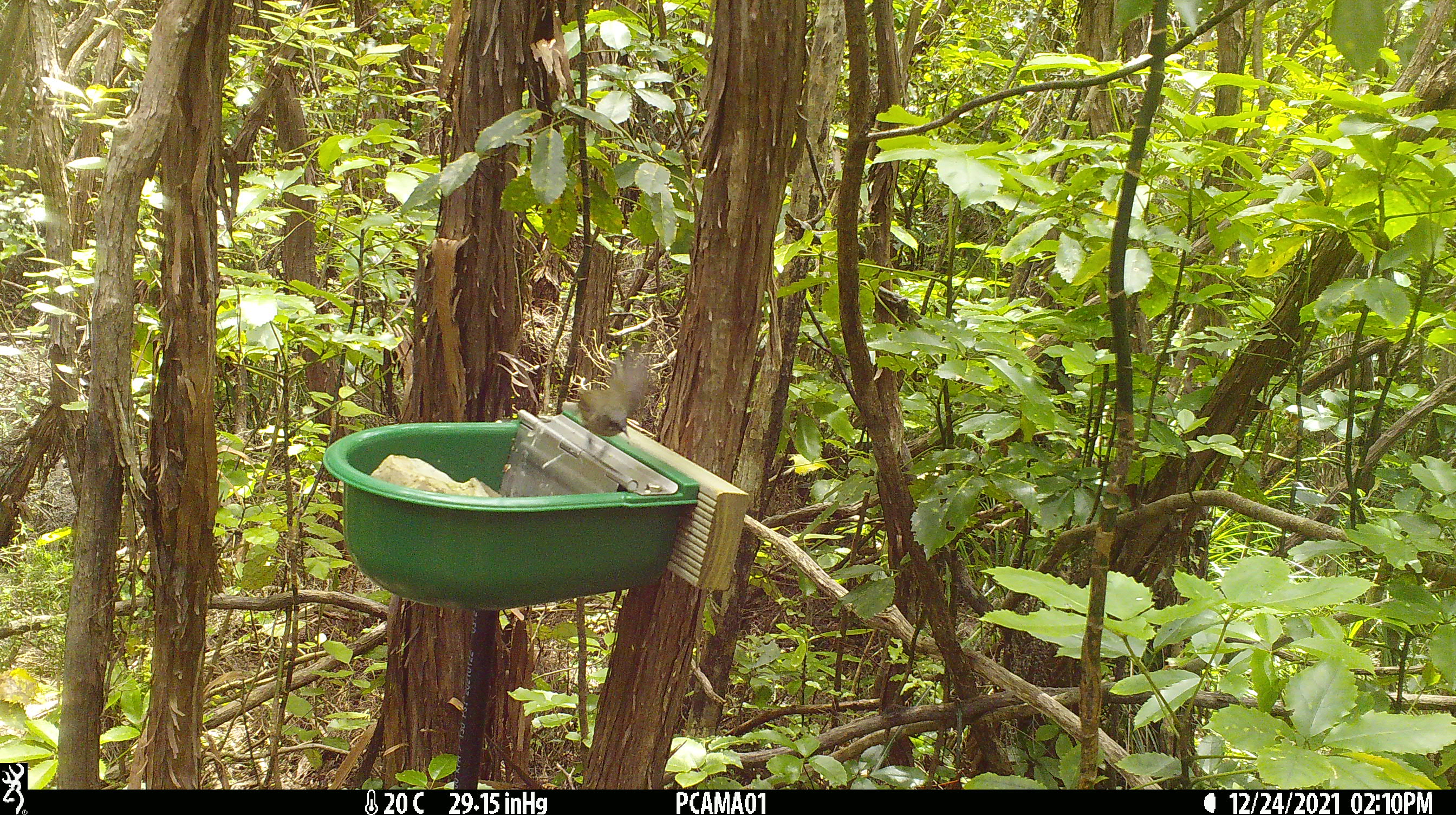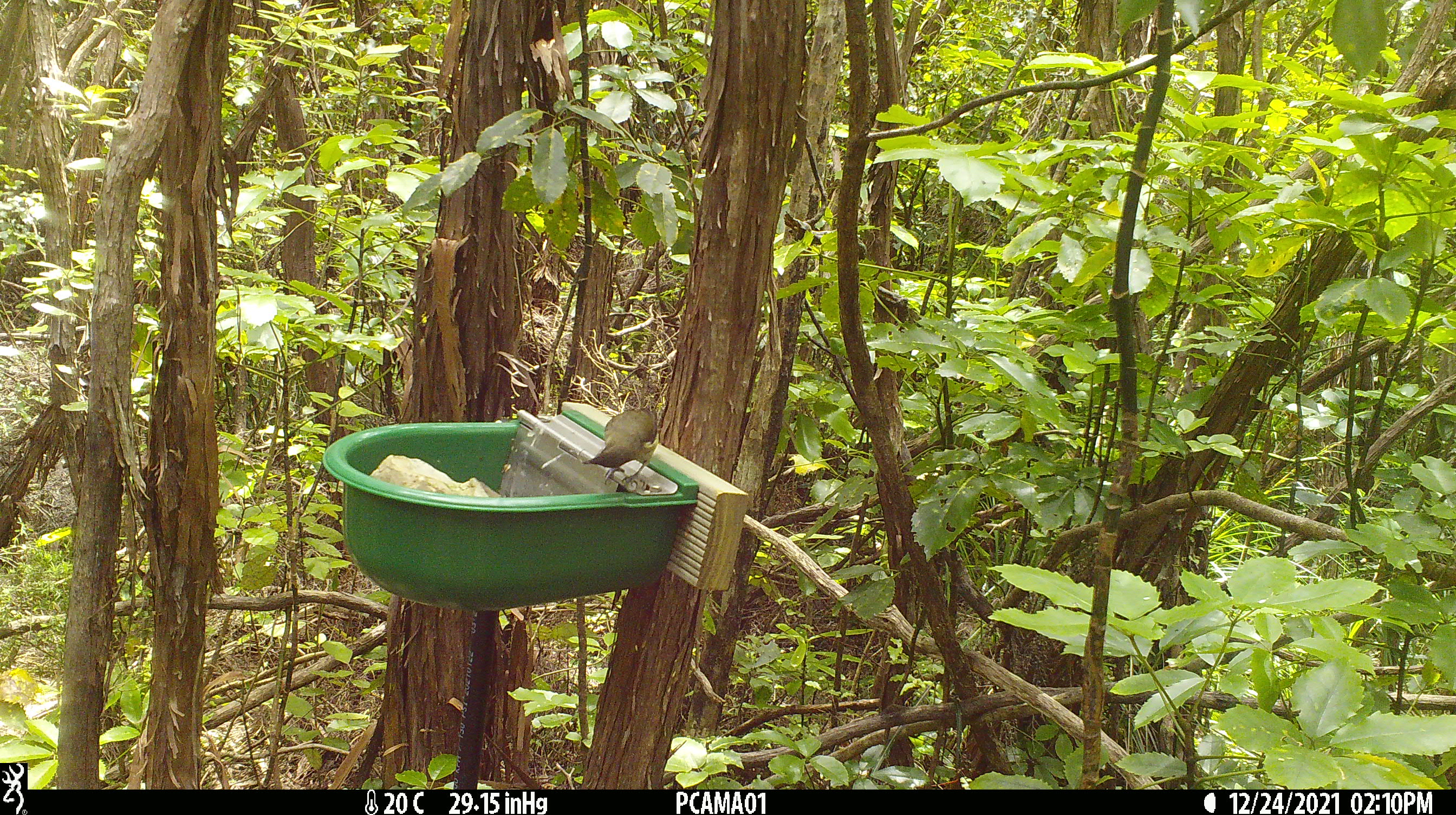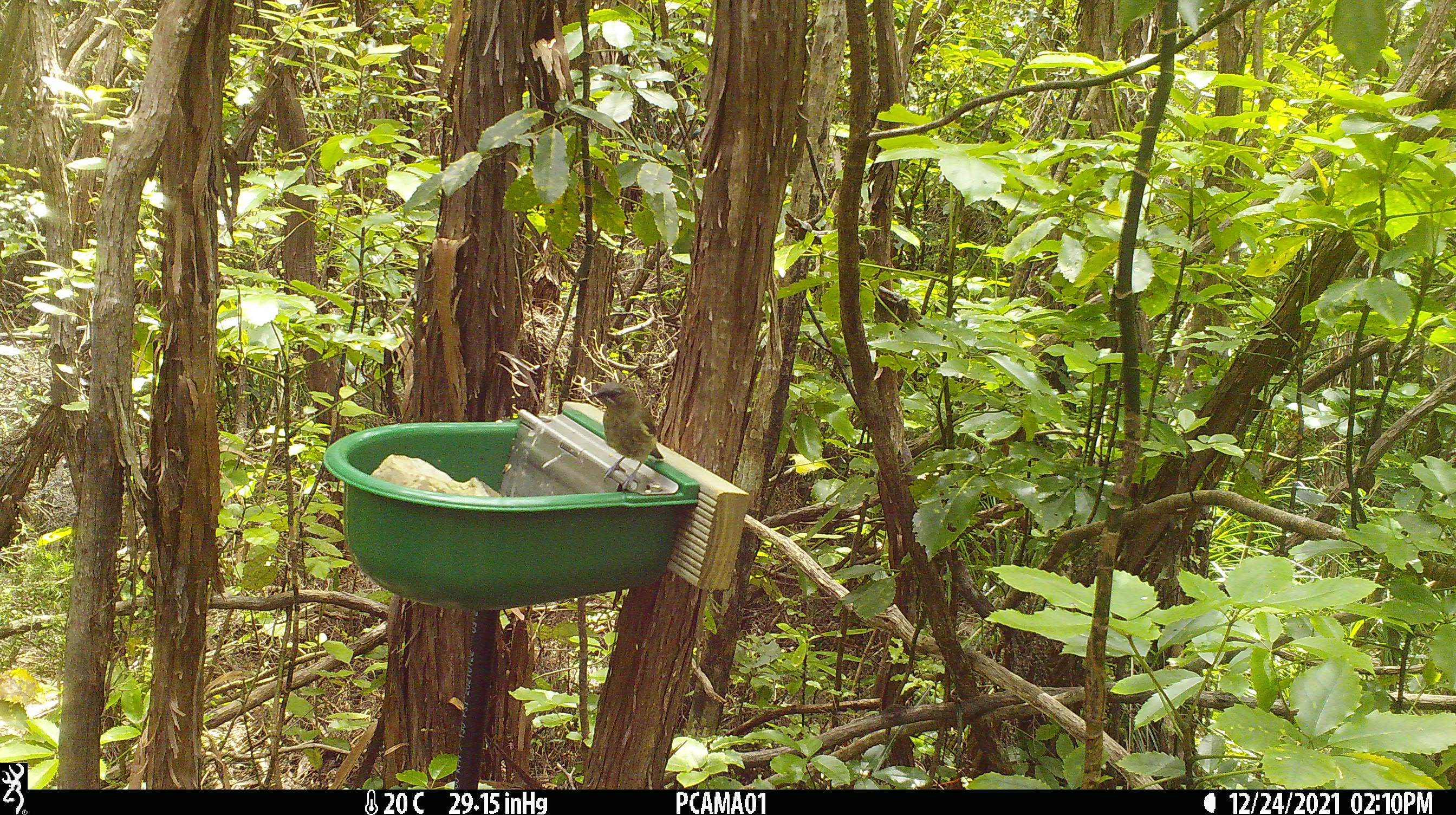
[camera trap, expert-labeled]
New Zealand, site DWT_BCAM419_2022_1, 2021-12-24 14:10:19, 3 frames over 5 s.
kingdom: Animalia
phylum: Chordata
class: Aves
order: Passeriformes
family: Meliphagidae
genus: Anthornis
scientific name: Anthornis melanura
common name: new zealand bellbird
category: bellbird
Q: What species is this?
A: Bellbird (new zealand bellbird) (Anthornis melanura).